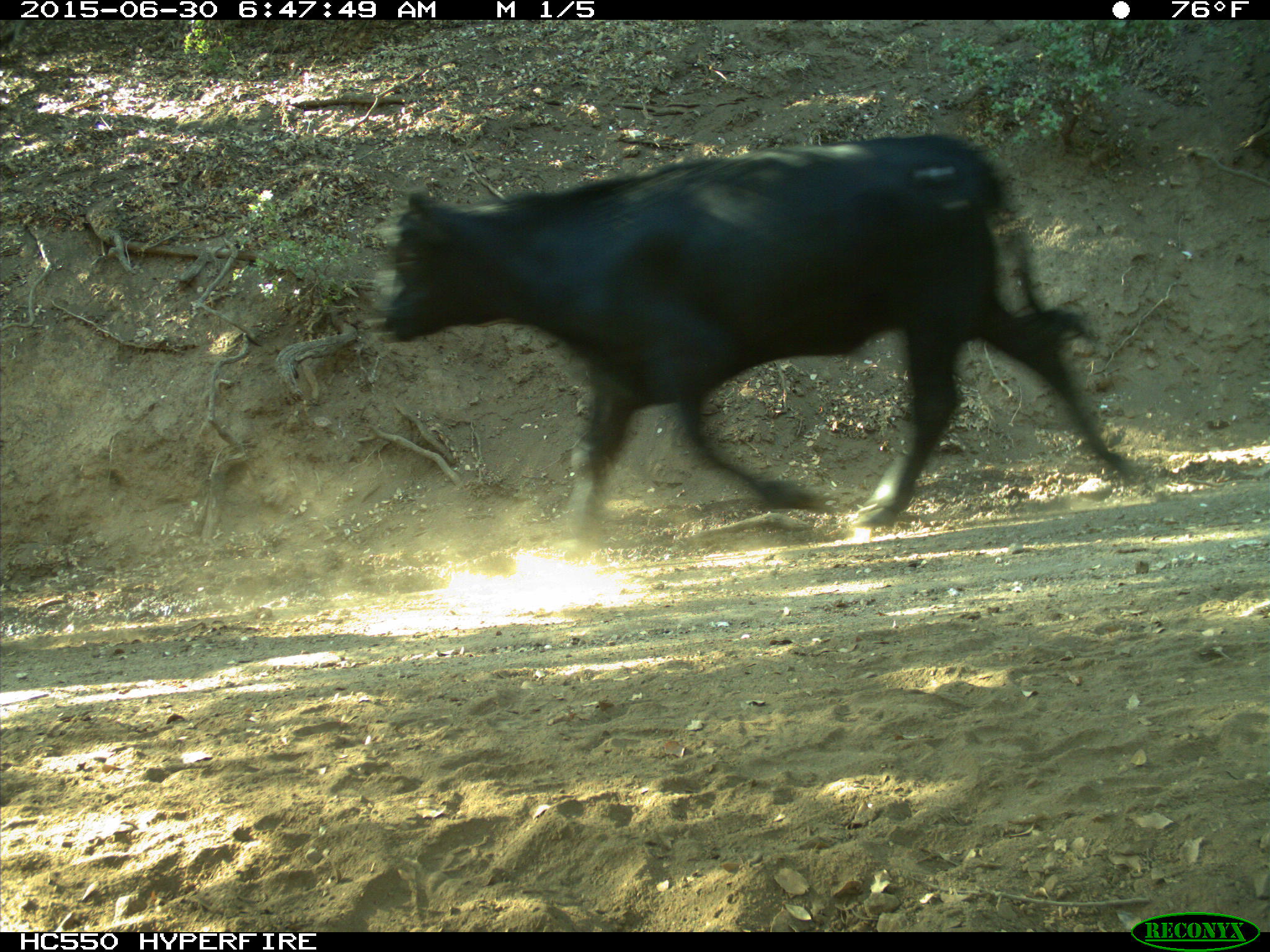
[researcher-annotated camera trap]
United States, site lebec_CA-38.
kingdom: Animalia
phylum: Chordata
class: Mammalia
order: Artiodactyla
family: Bovidae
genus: Bos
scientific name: Bos taurus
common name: domestic cow